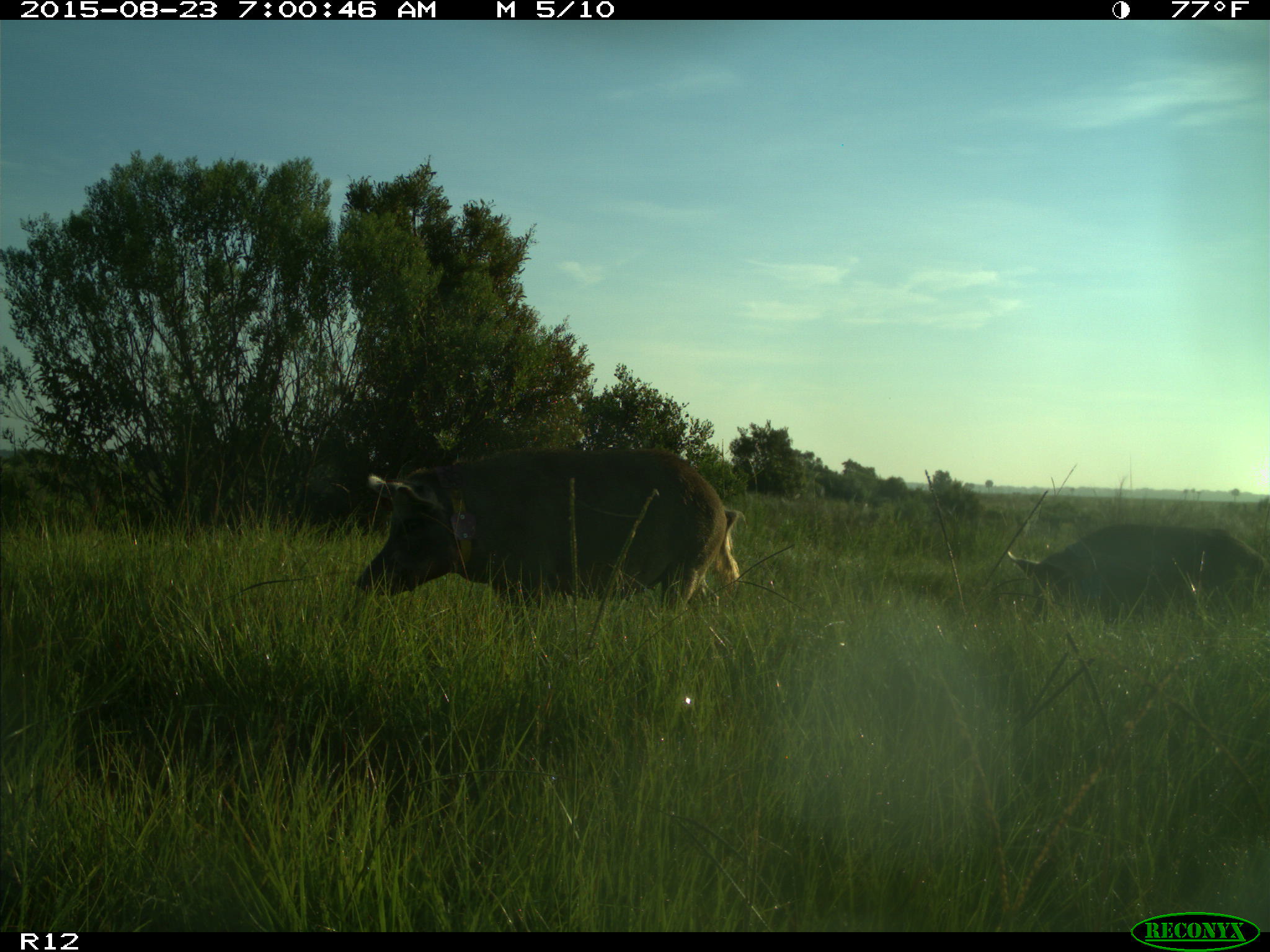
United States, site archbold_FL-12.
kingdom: Animalia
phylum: Chordata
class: Mammalia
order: Artiodactyla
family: Suidae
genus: Sus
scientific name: Sus scrofa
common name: wild boar